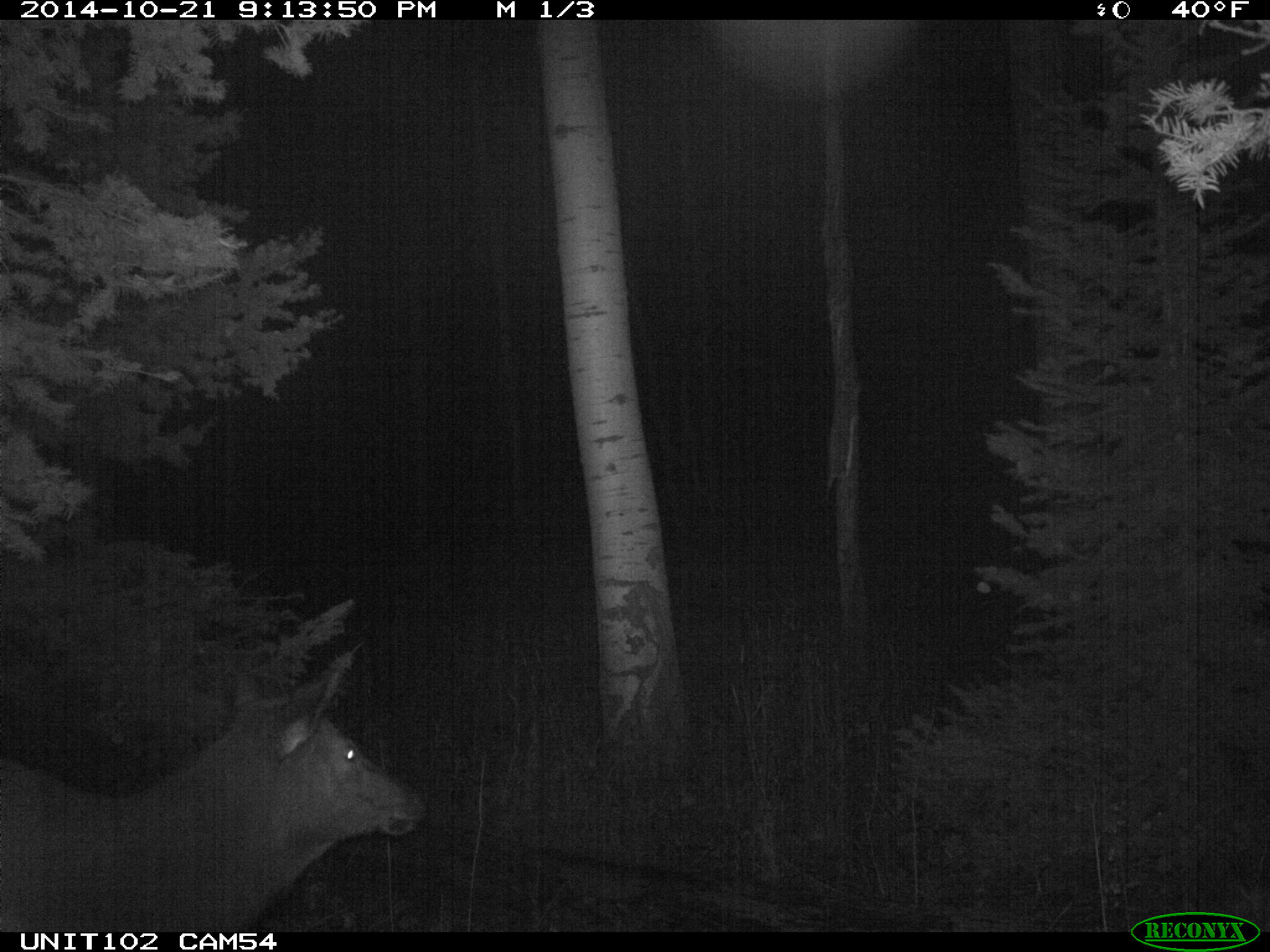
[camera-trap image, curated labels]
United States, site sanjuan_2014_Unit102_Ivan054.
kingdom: Animalia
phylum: Chordata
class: Mammalia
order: Artiodactyla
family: Cervidae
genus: Cervus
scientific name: Cervus elaphus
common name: red deer